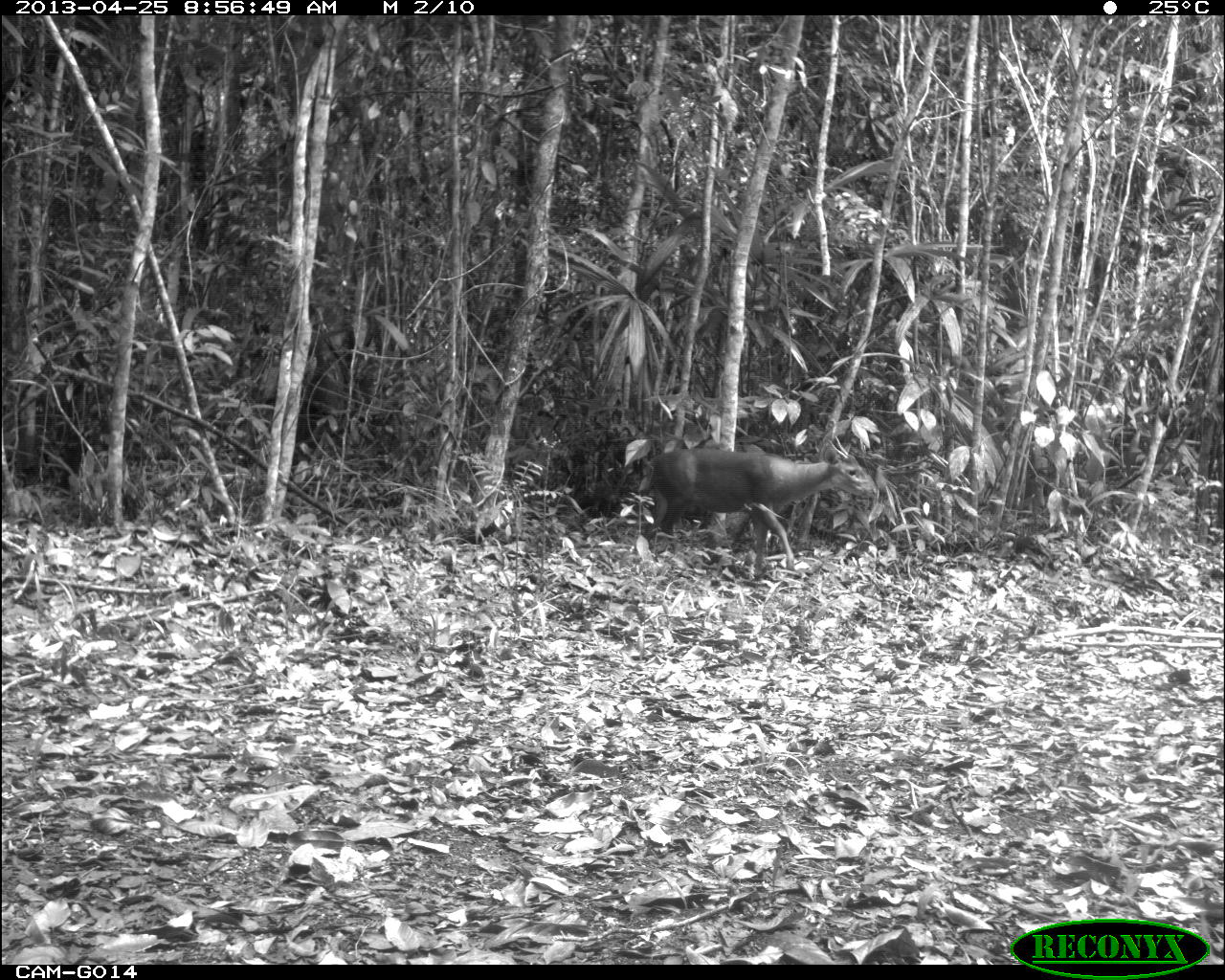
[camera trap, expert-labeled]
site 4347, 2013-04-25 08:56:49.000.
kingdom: Animalia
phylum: Chordata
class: Mammalia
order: Artiodactyla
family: Cervidae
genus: Mazama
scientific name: Mazama temama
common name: central american red brocket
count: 1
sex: male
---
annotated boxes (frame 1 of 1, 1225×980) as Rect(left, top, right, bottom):
mazama temama: Rect(637, 446, 876, 576)